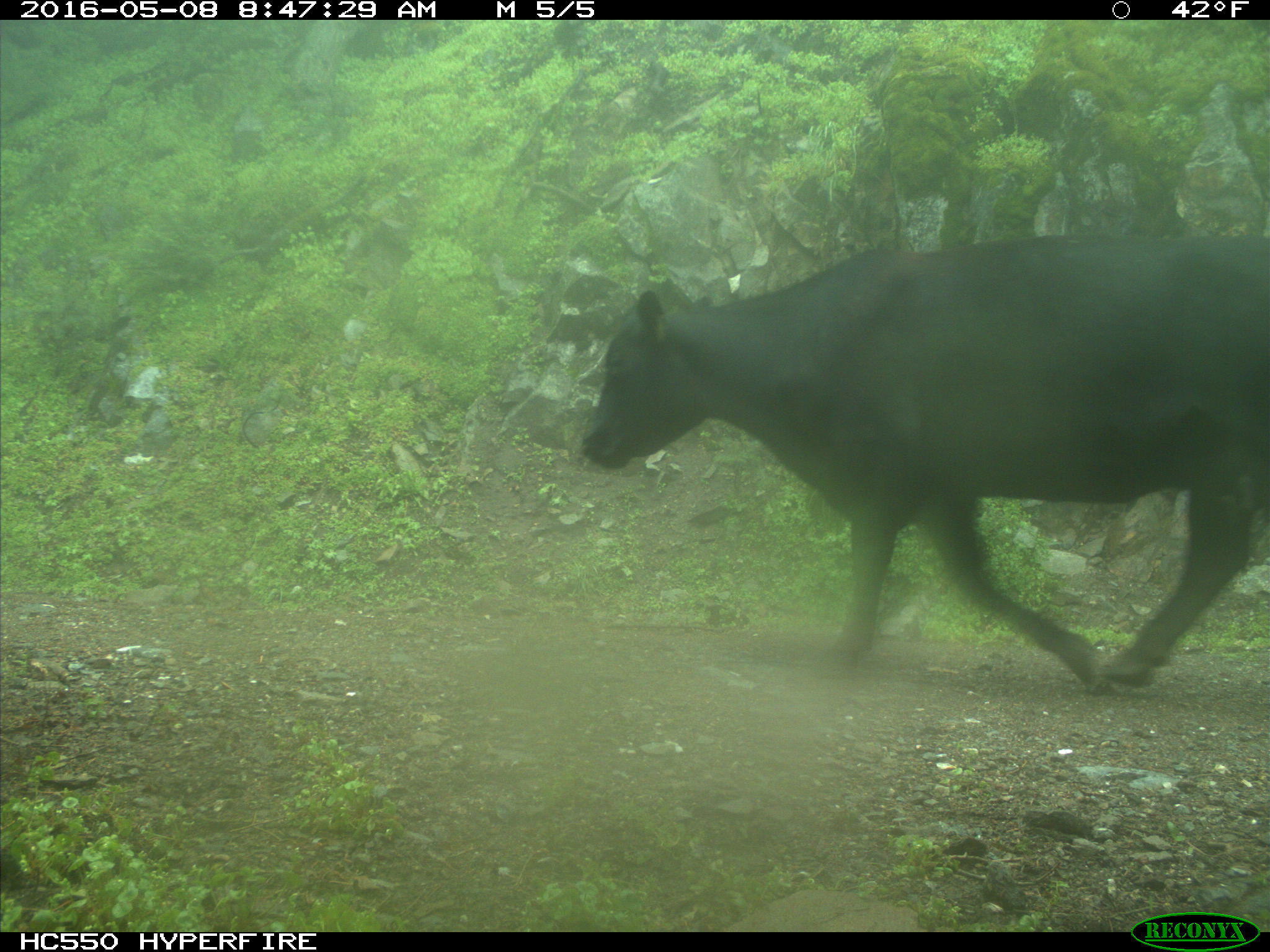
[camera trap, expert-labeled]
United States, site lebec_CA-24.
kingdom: Animalia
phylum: Chordata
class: Mammalia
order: Artiodactyla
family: Bovidae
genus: Bos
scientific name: Bos taurus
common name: domestic cow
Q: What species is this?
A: Bos taurus (domestic cow).